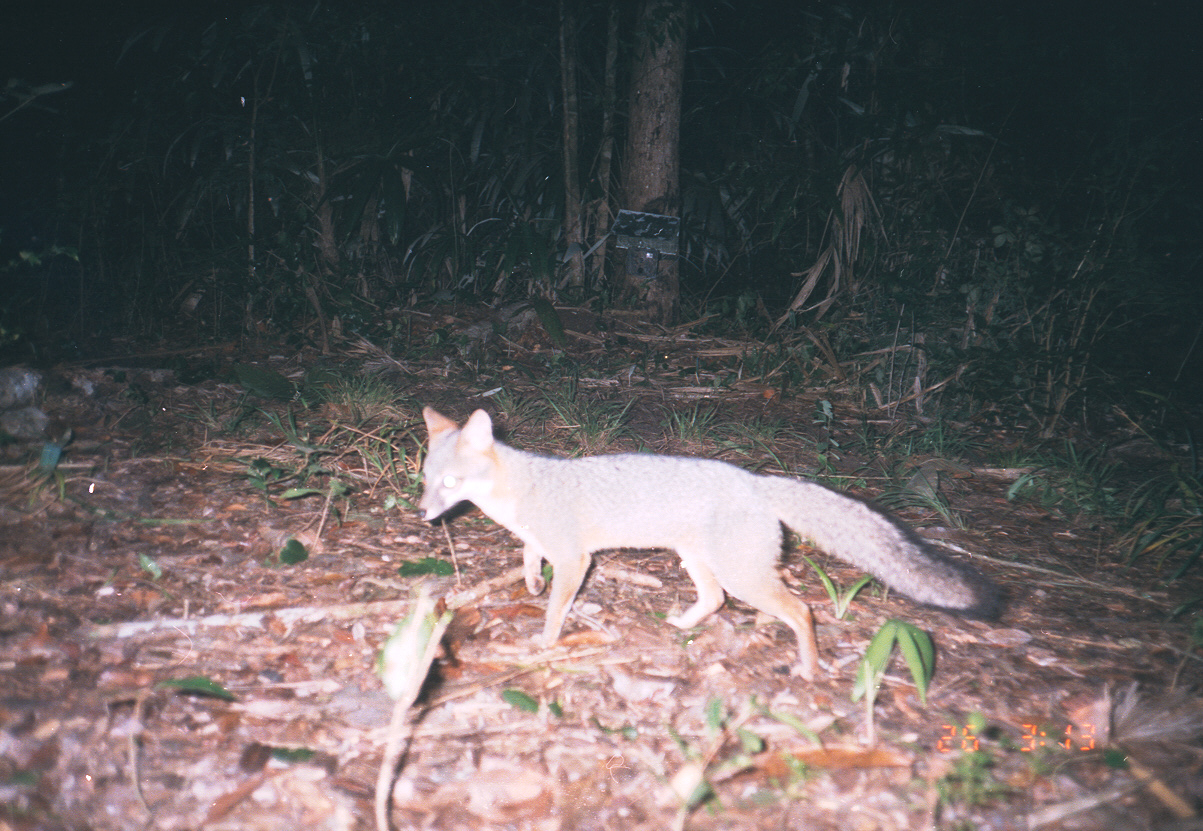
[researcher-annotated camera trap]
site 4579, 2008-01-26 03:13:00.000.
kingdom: Animalia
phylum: Chordata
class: Mammalia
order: Carnivora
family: Canidae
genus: Urocyon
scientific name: Urocyon cinereoargenteus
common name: gray fox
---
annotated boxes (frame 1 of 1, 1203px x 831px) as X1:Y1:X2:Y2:
urocyon cinereoargenteus: 418:404:1011:678